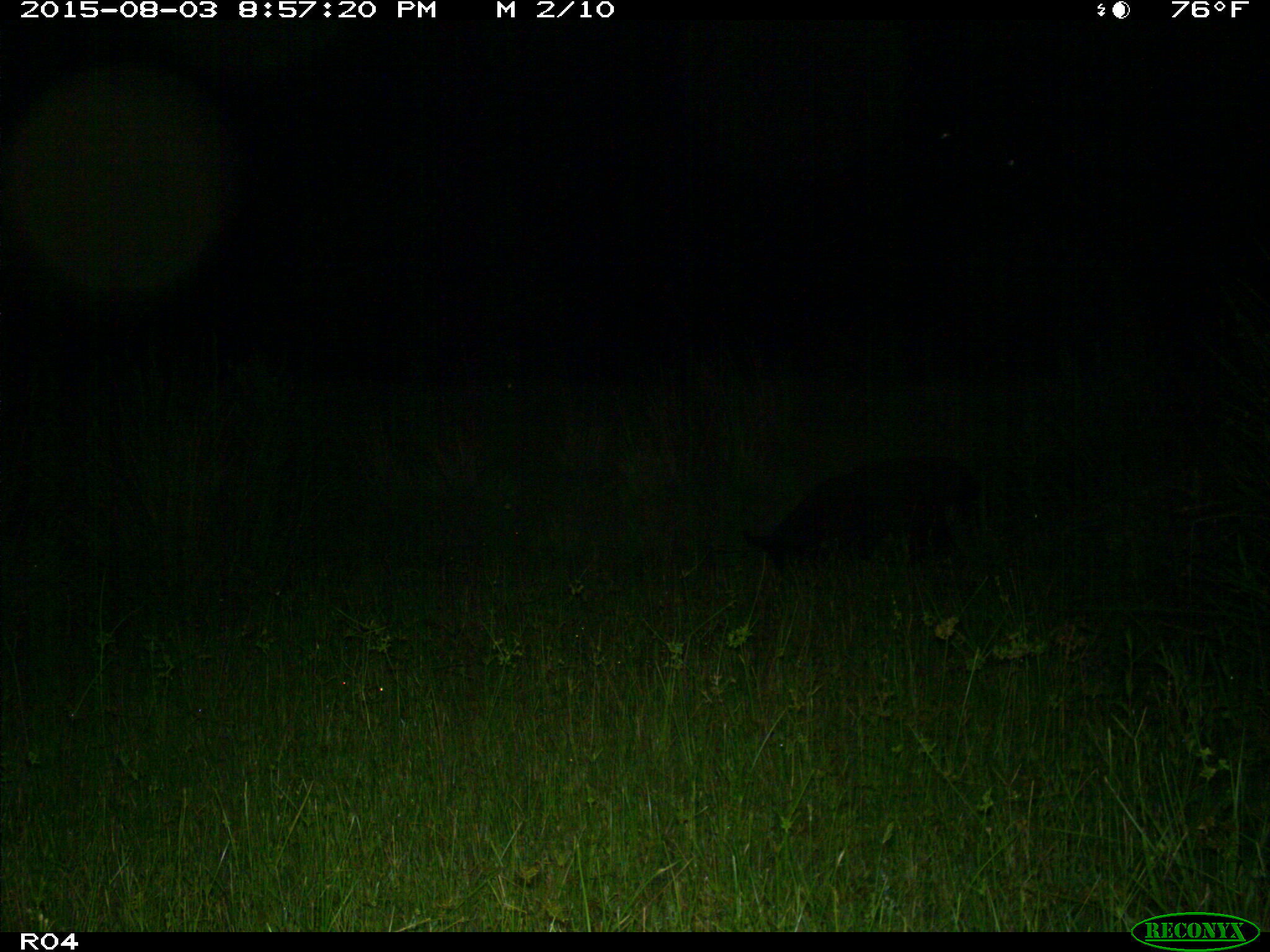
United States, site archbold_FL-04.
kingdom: Animalia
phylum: Chordata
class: Mammalia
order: Artiodactyla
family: Suidae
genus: Sus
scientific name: Sus scrofa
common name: wild boar